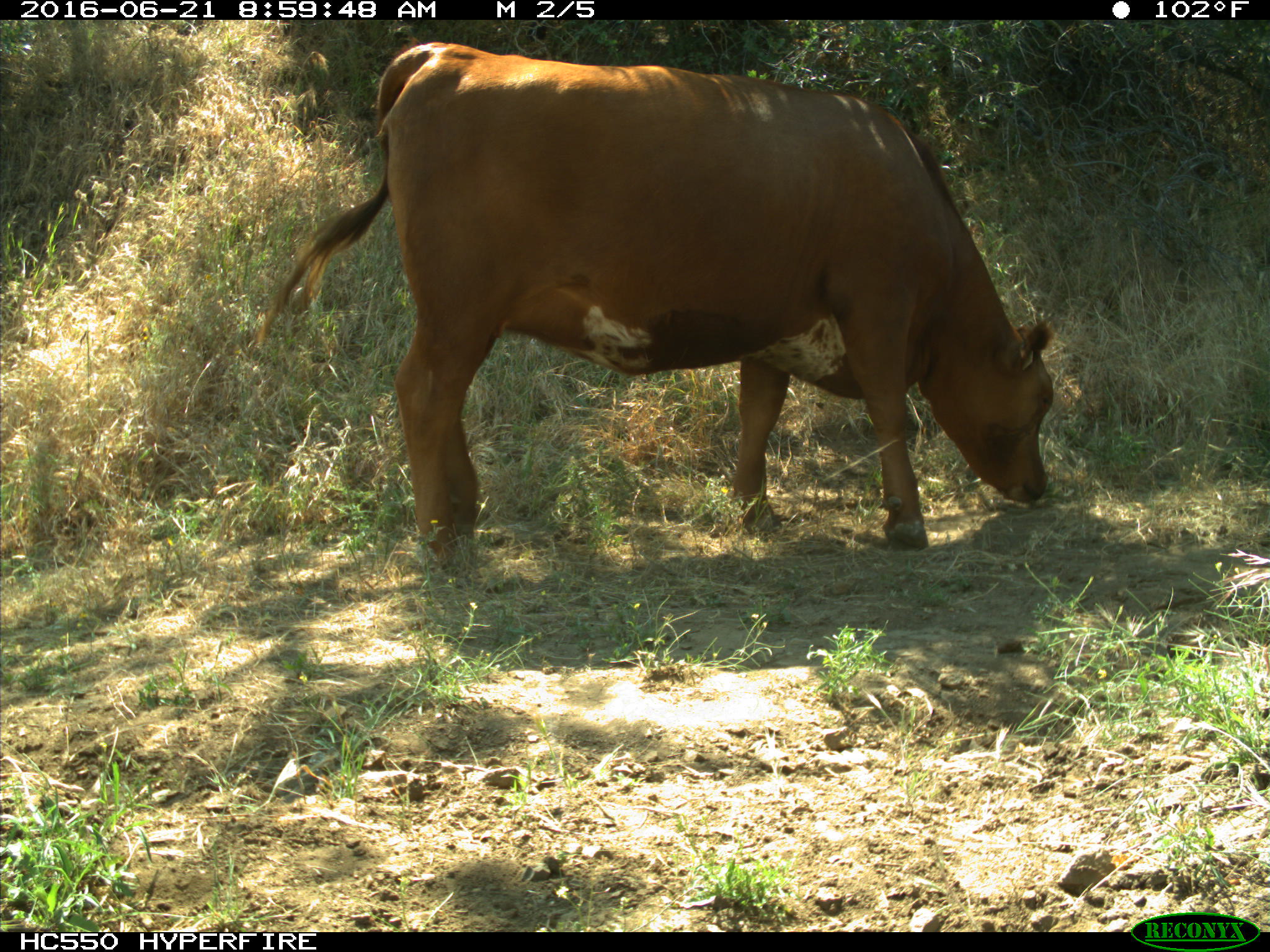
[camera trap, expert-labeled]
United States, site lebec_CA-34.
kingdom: Animalia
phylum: Chordata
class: Mammalia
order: Artiodactyla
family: Bovidae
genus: Bos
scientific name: Bos taurus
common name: domestic cow